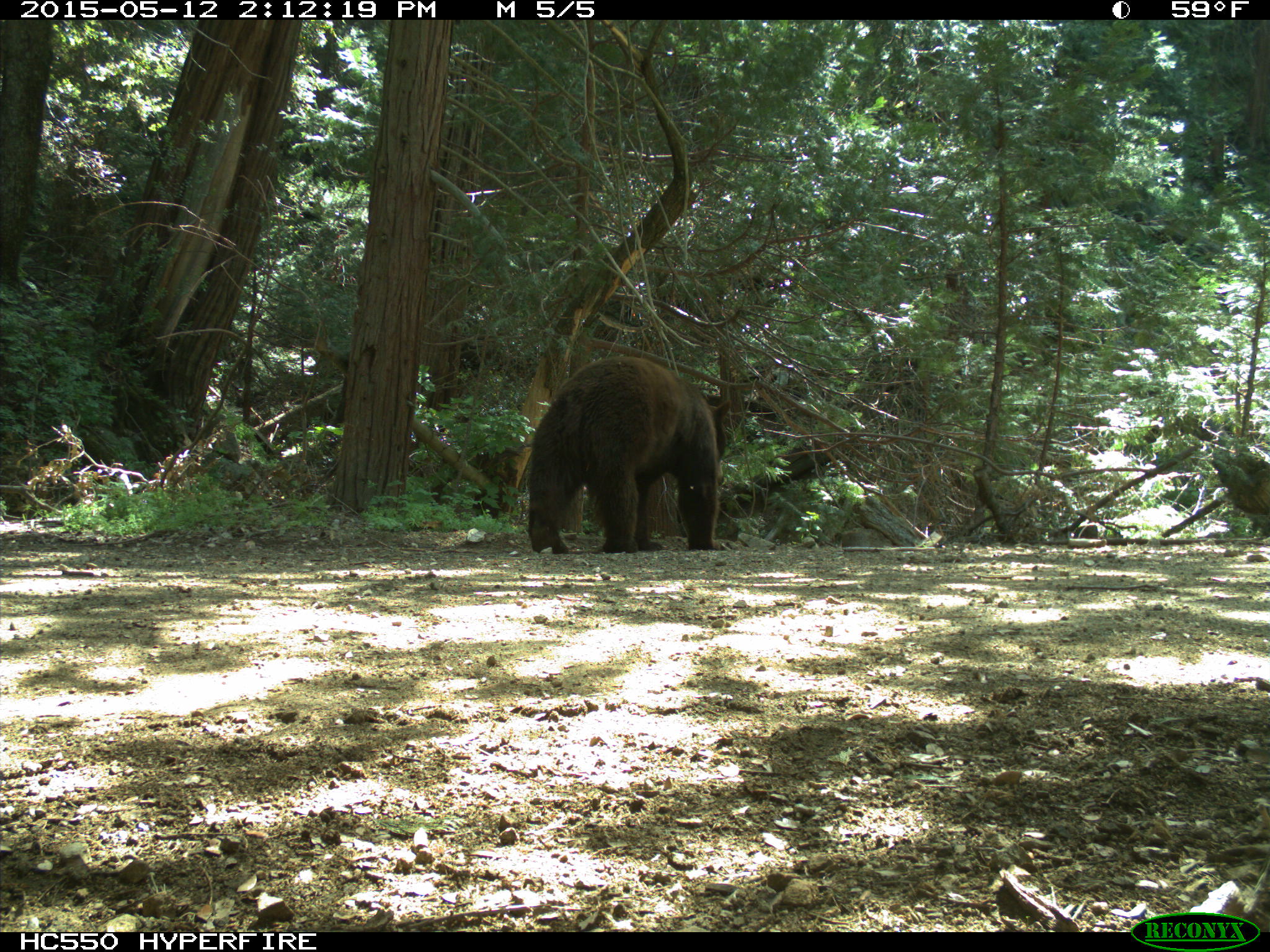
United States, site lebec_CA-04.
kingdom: Animalia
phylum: Chordata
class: Mammalia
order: Carnivora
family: Ursidae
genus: Ursus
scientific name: Ursus americanus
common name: american black bear